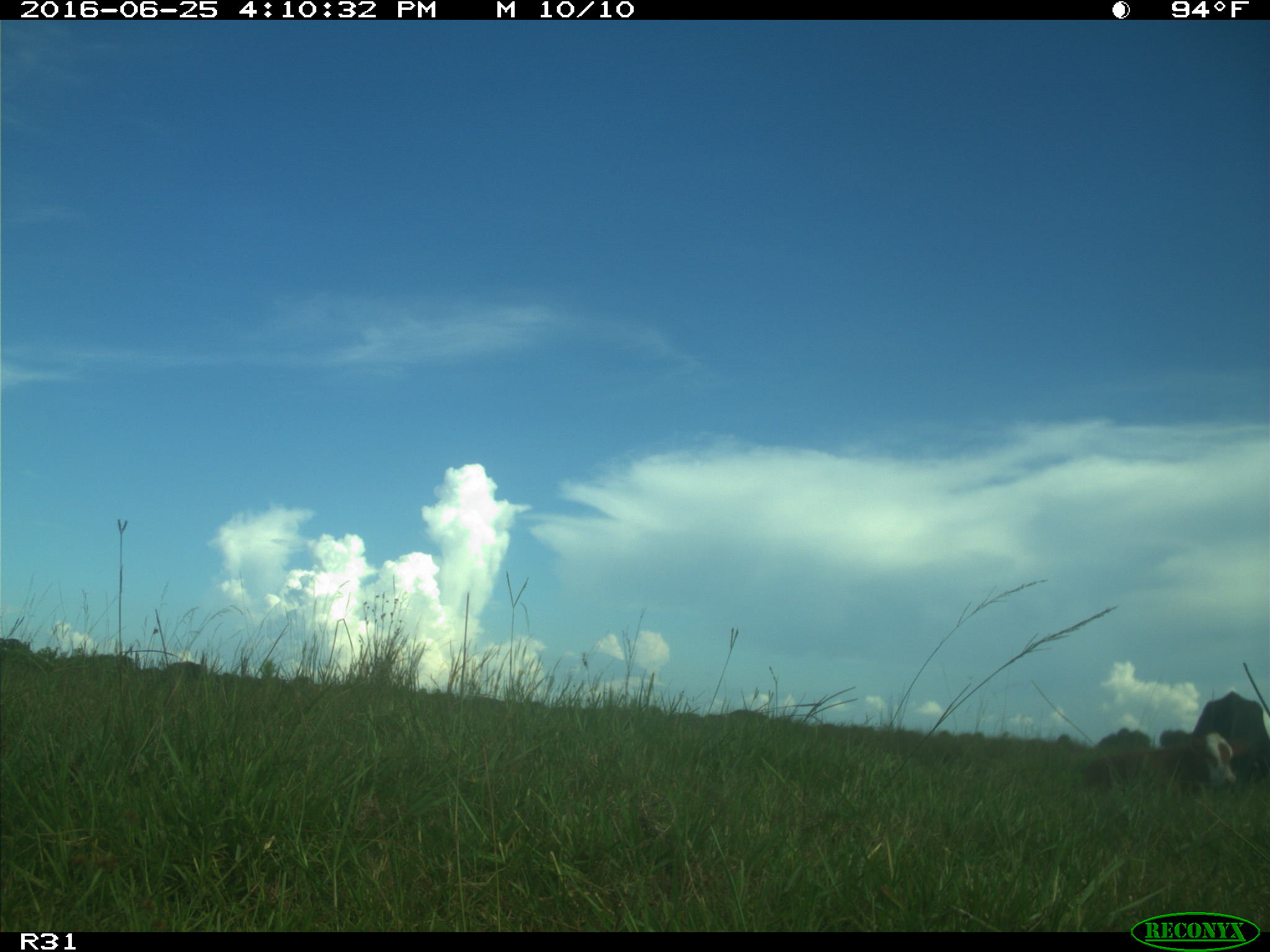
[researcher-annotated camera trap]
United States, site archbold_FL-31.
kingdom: Animalia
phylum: Chordata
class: Mammalia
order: Artiodactyla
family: Bovidae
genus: Bos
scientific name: Bos taurus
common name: domestic cow